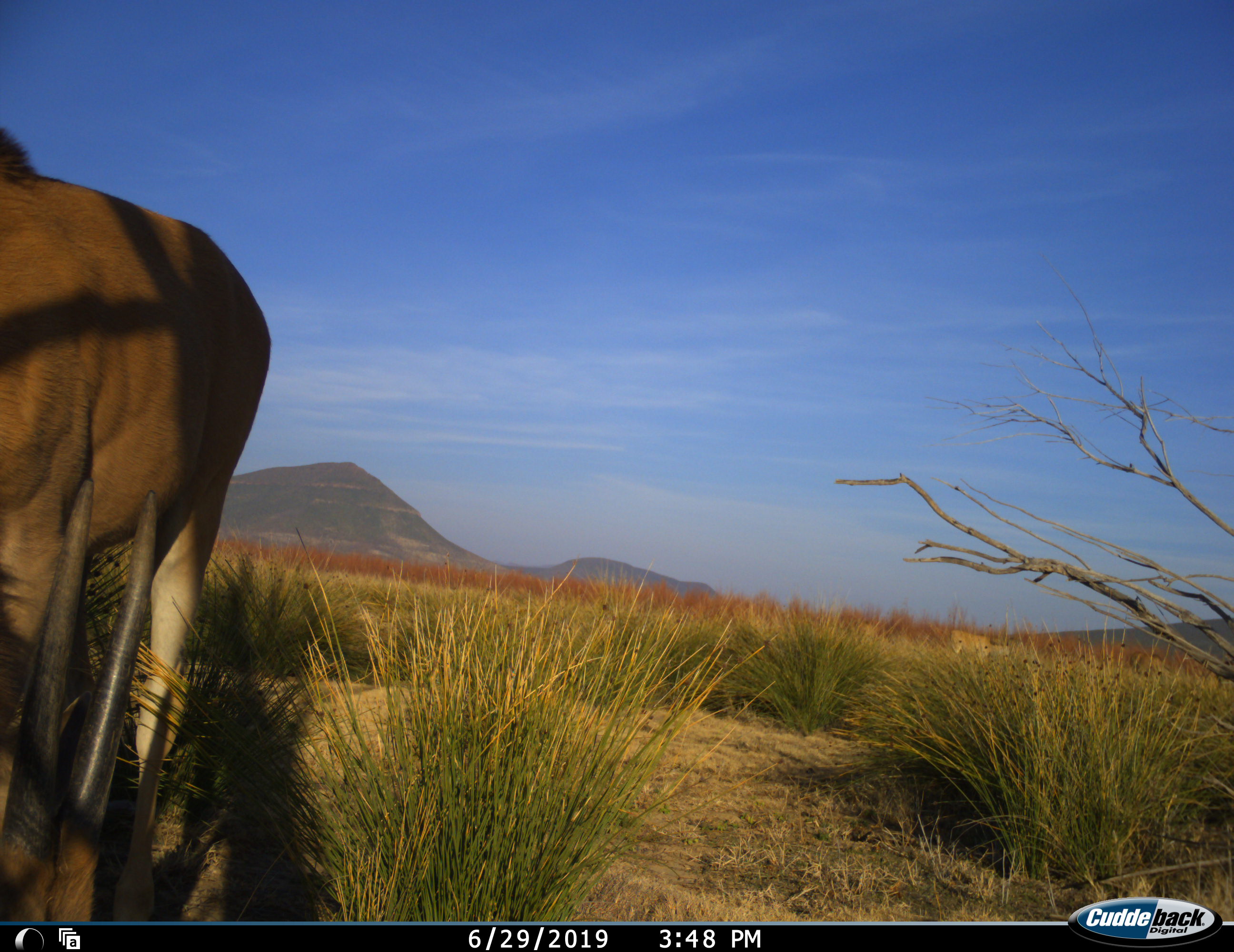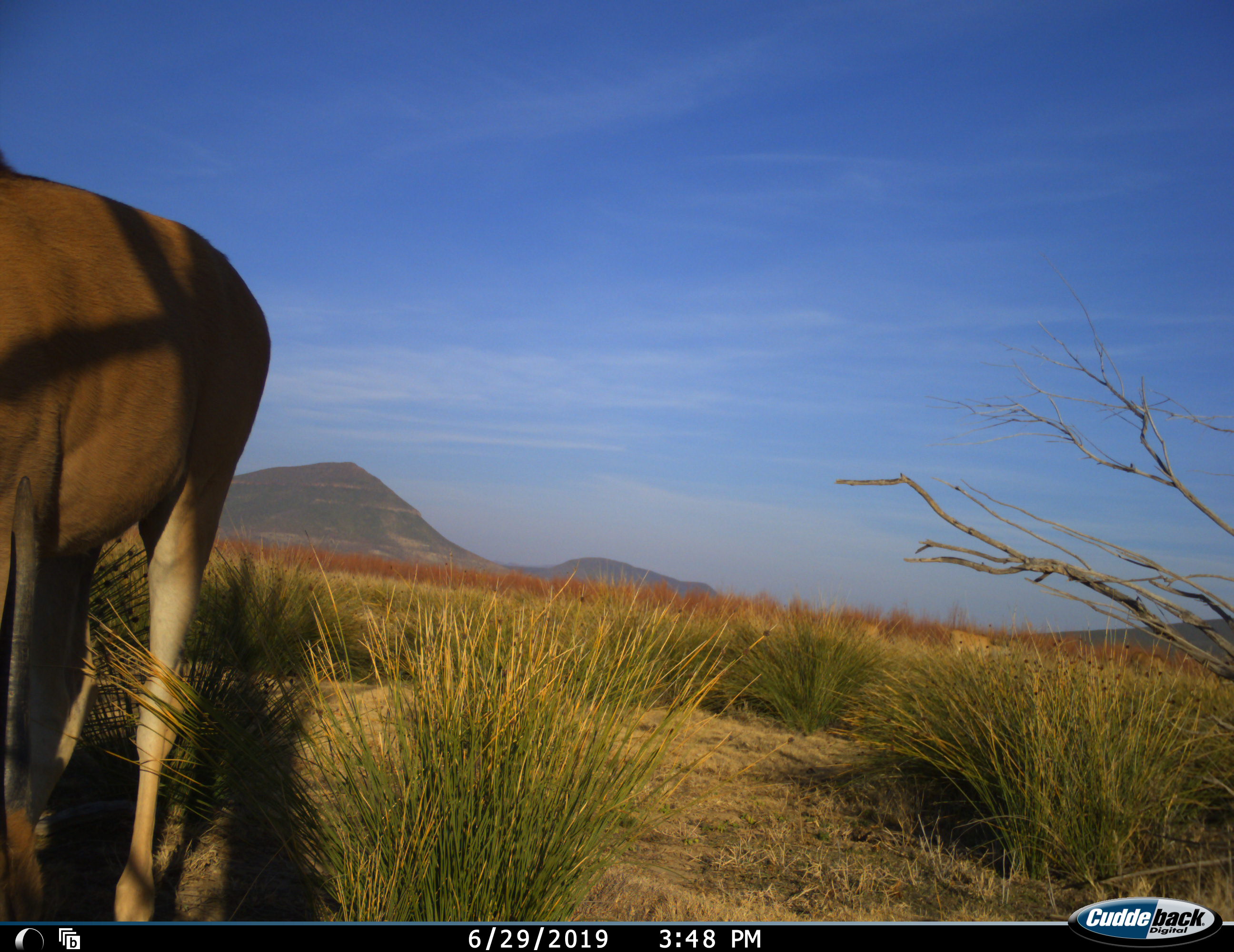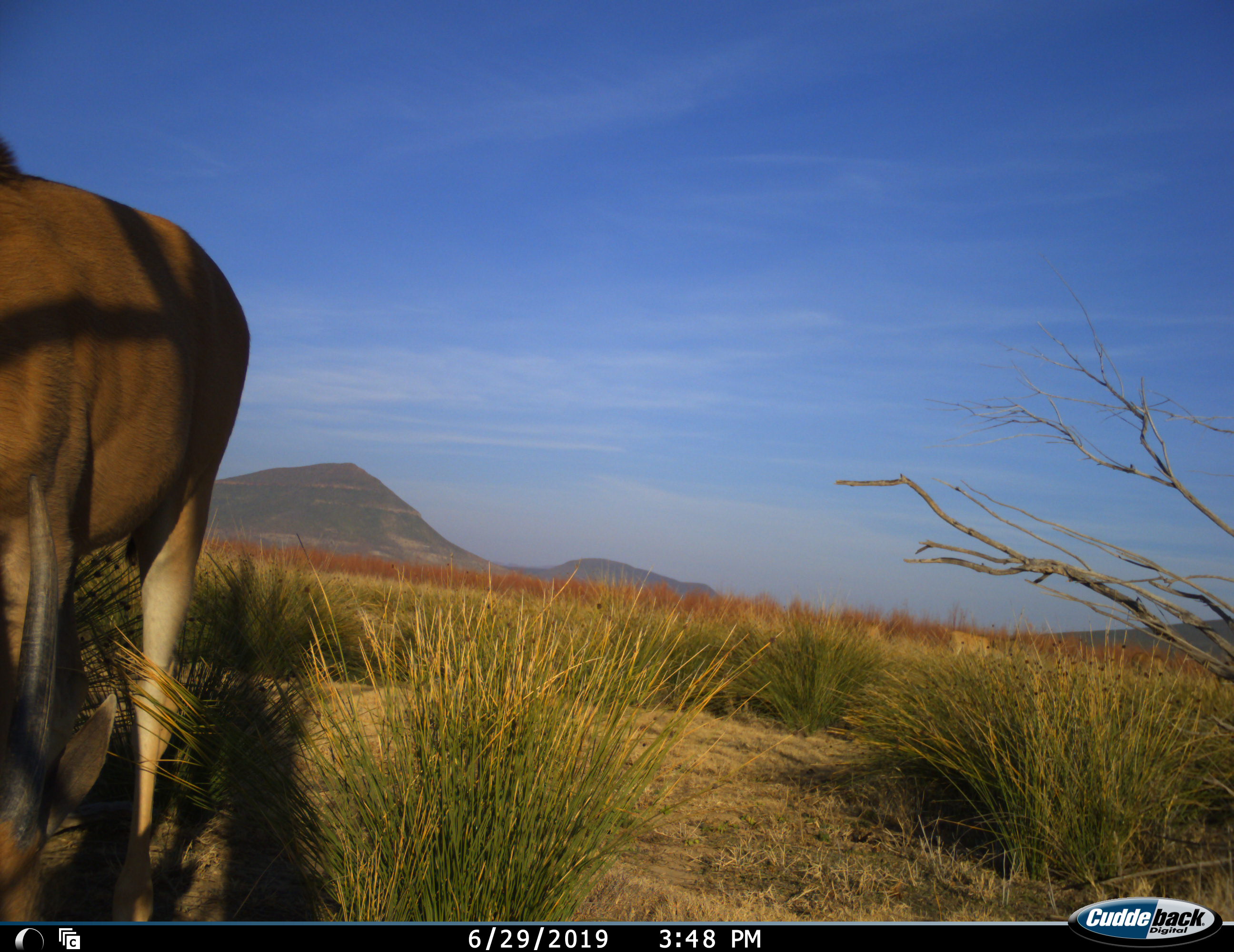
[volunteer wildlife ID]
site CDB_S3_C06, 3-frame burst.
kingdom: Animalia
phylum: Chordata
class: Mammalia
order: Artiodactyla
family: Bovidae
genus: Tragelaphus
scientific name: Tragelaphus oryx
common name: eland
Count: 1.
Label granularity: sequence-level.